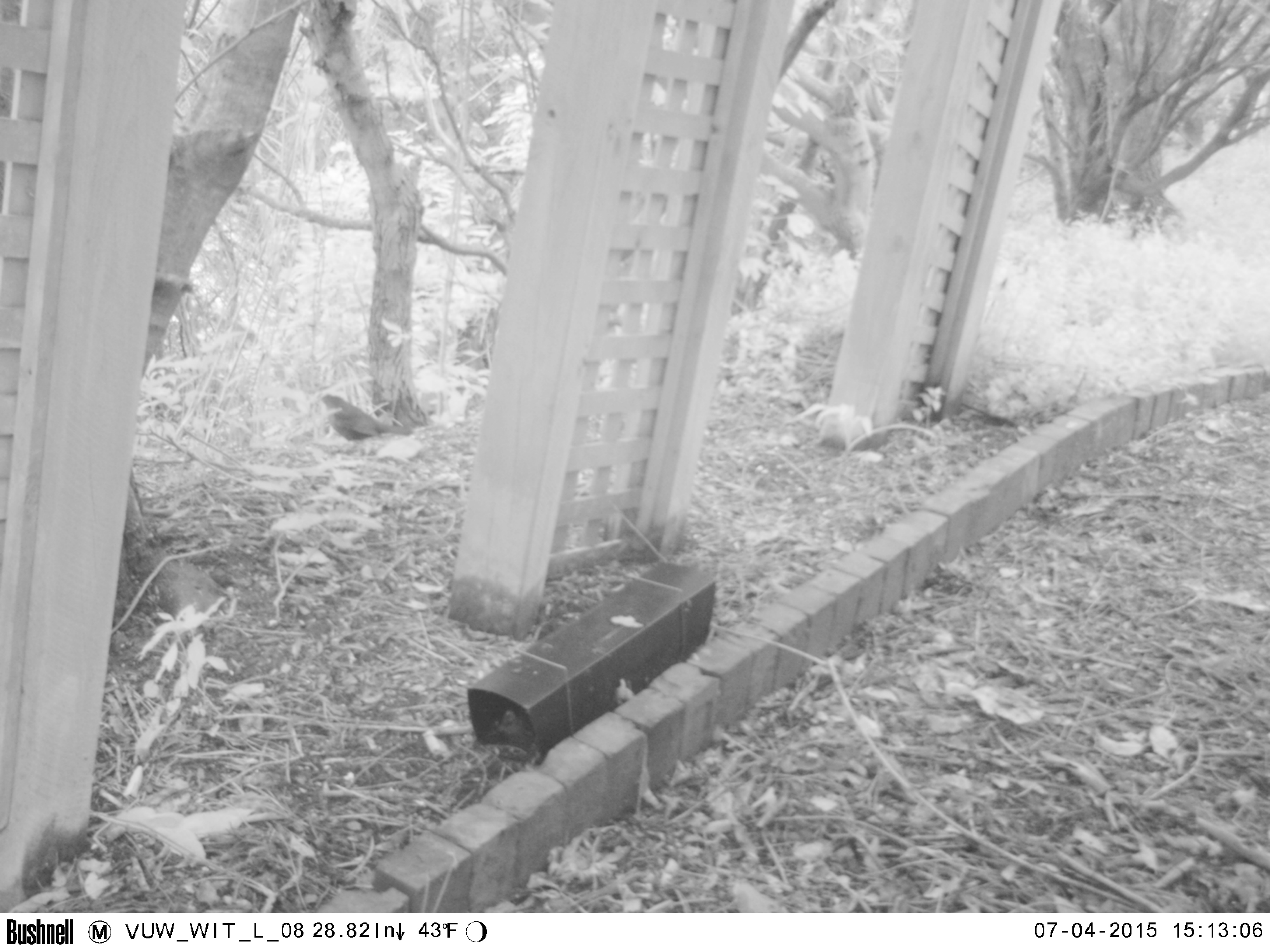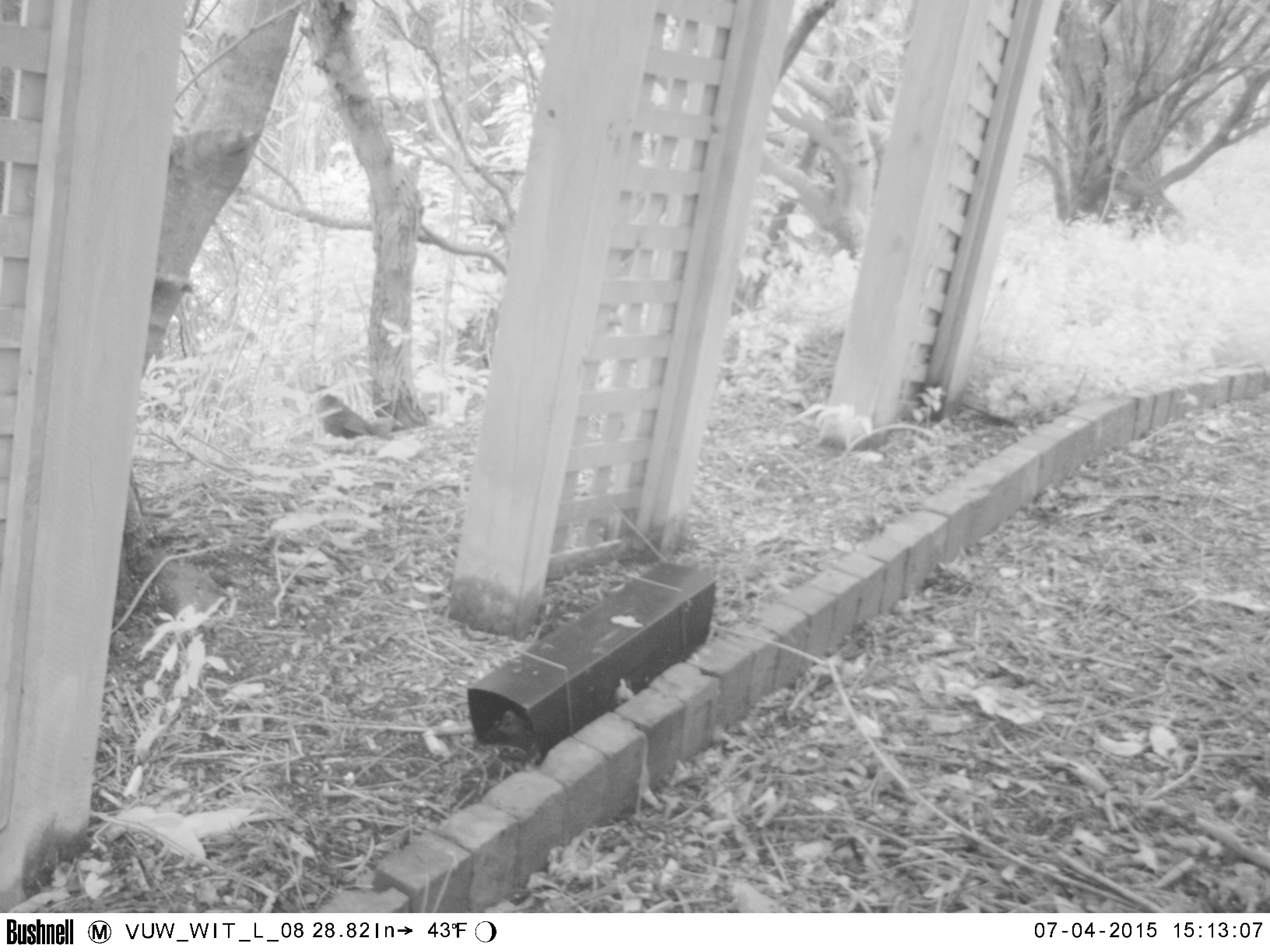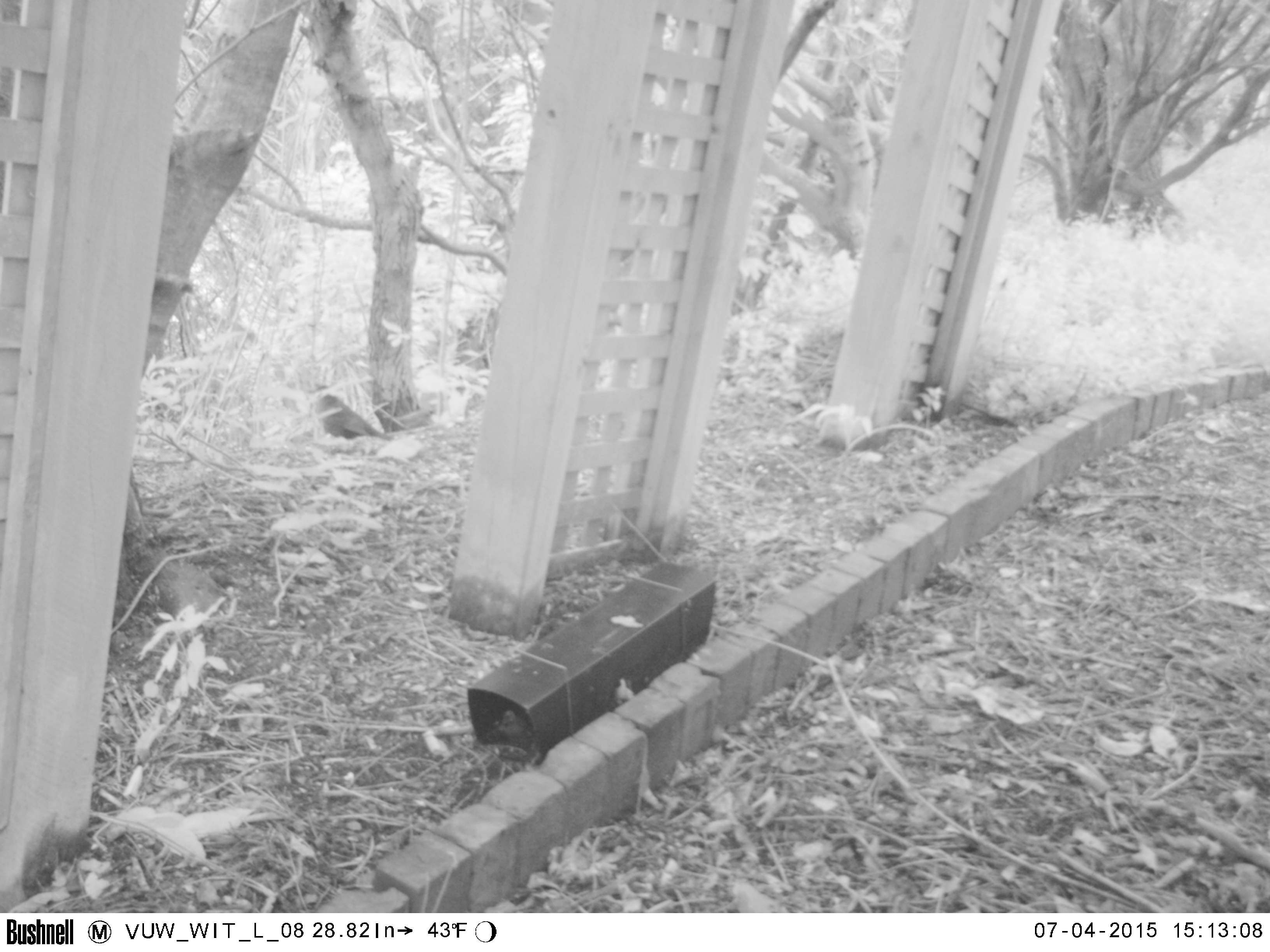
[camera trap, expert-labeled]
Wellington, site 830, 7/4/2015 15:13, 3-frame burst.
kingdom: Animalia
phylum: Chordata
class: Aves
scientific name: Aves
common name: bird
Bird (Aves).